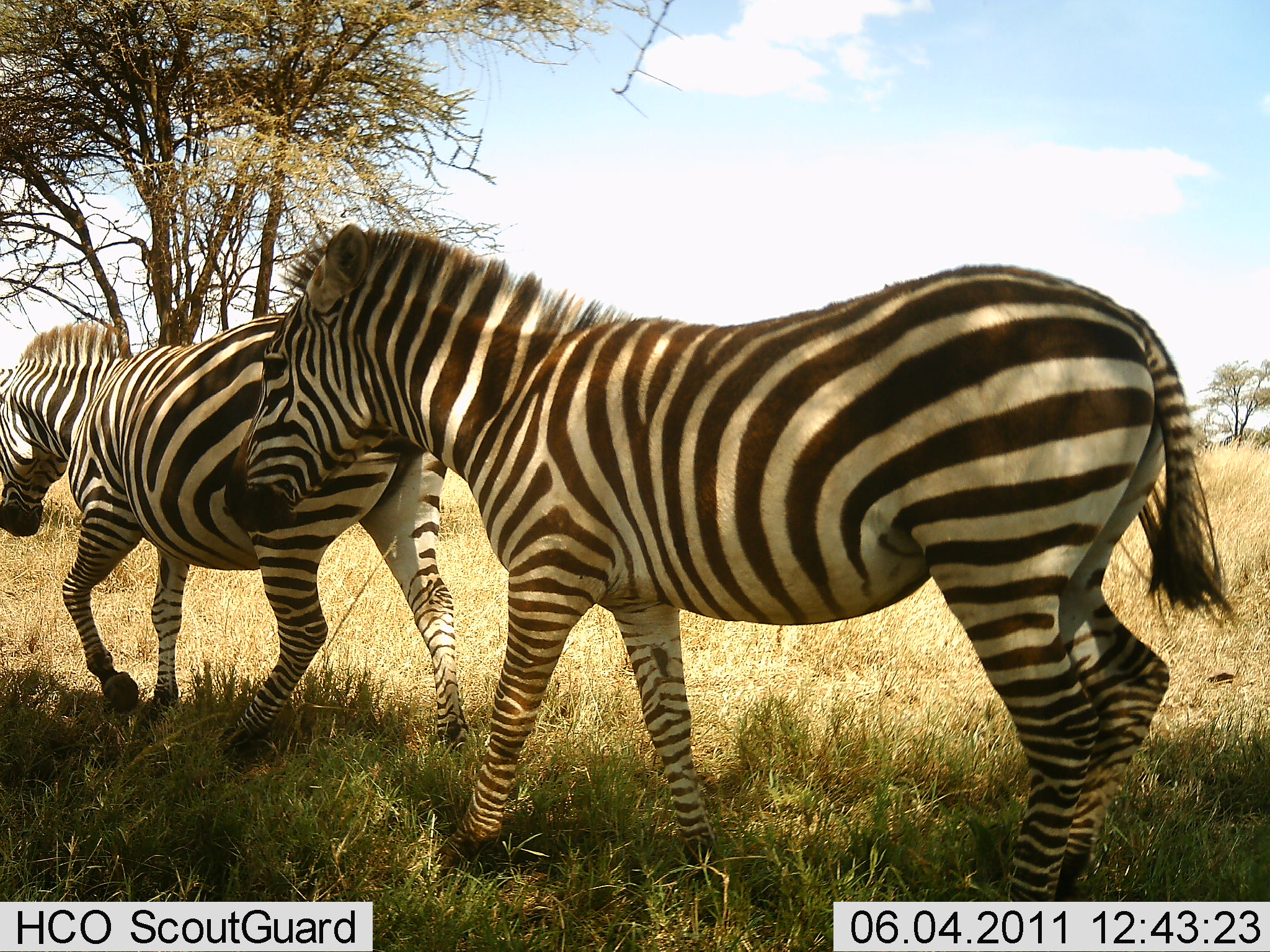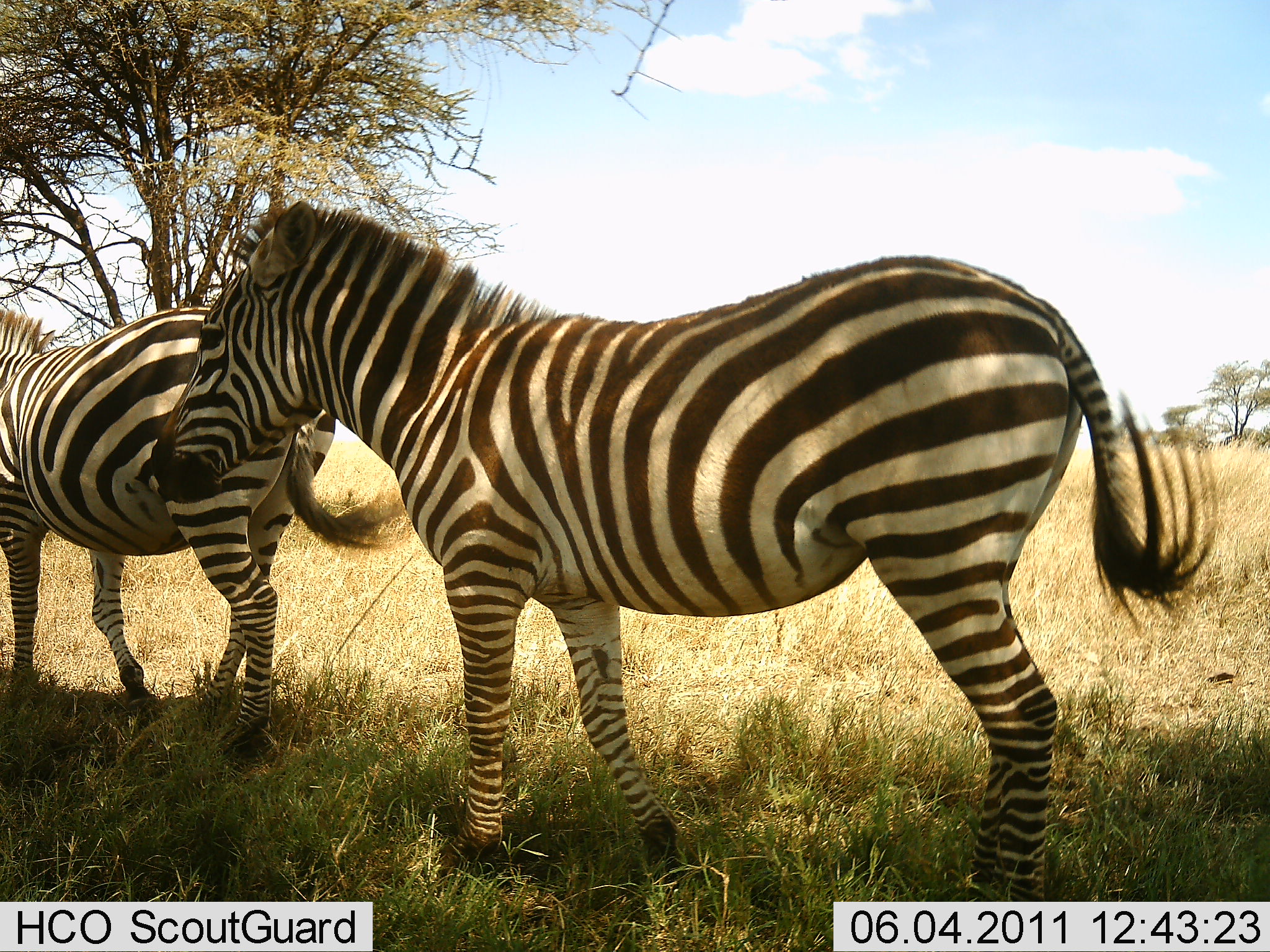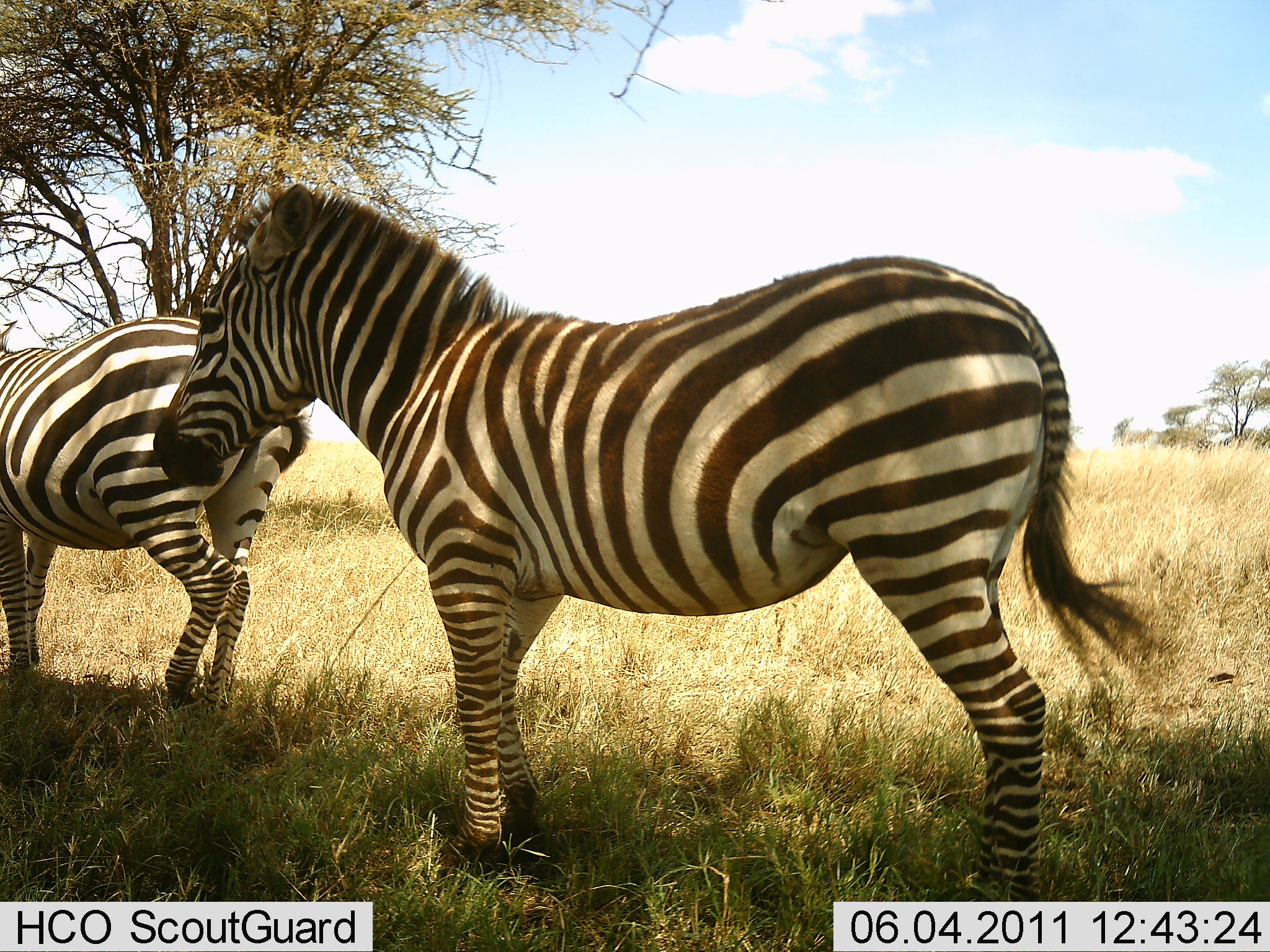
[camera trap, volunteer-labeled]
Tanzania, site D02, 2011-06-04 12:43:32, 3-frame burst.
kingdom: Animalia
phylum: Chordata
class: Mammalia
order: Perissodactyla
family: Equidae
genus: Equus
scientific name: Equus quagga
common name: plains zebra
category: zebra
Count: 2.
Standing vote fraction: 9%.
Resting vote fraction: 0%.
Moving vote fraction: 91%.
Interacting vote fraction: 0%.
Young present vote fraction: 0%.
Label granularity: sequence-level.